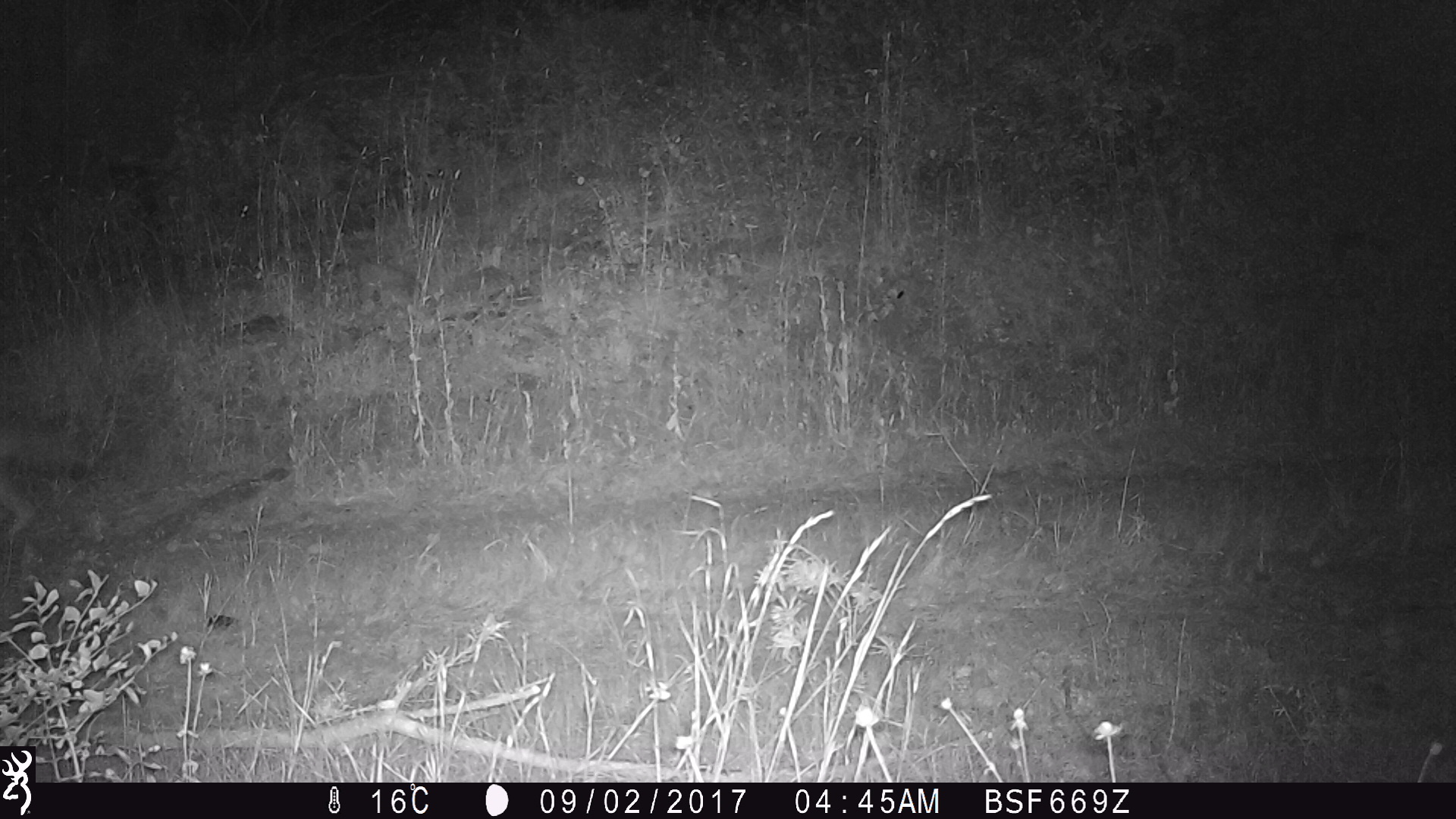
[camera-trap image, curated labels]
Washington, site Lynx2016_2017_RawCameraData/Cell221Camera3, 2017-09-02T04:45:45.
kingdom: Animalia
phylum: Chordata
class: Mammalia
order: Carnivora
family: Canidae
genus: Canis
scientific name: Canis latrans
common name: coyote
Canis latrans (coyote). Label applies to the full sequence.